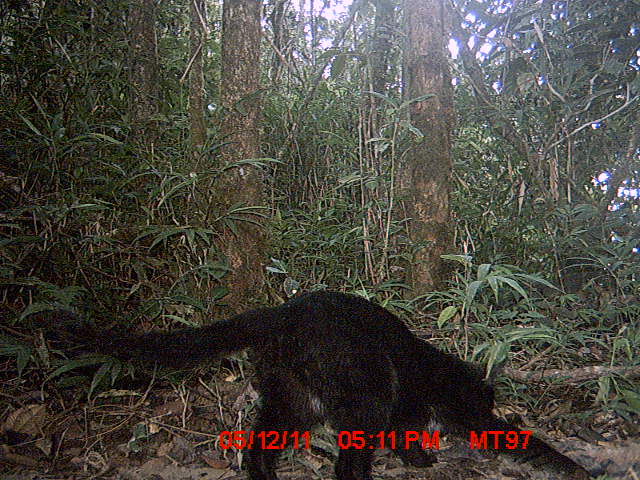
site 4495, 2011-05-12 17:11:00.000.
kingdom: Animalia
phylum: Chordata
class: Mammalia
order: Carnivora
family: Felidae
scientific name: Felidae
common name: felids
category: felis sp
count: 1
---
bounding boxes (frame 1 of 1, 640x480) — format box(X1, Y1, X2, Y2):
felis sp: box(40, 288, 596, 478)